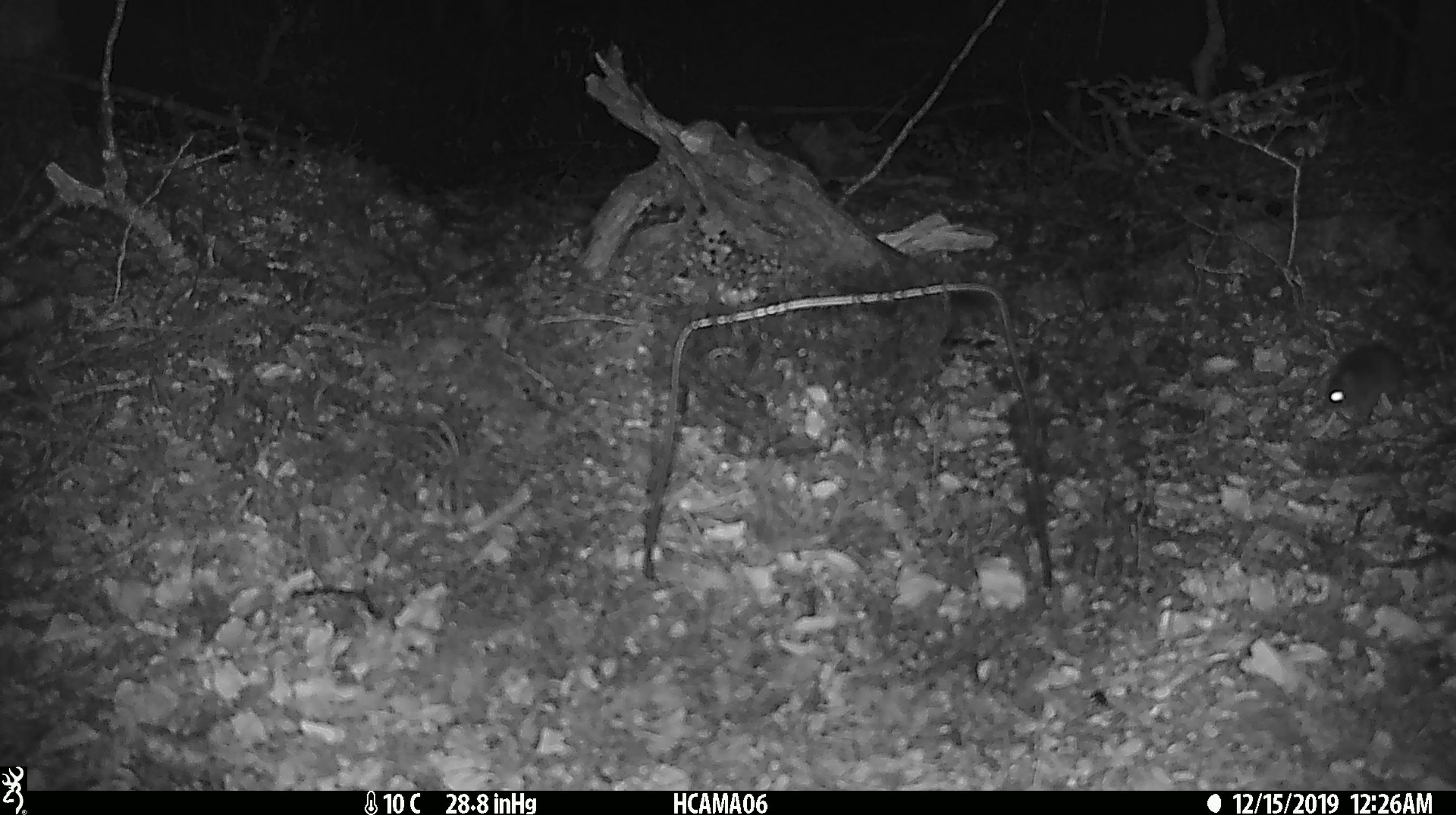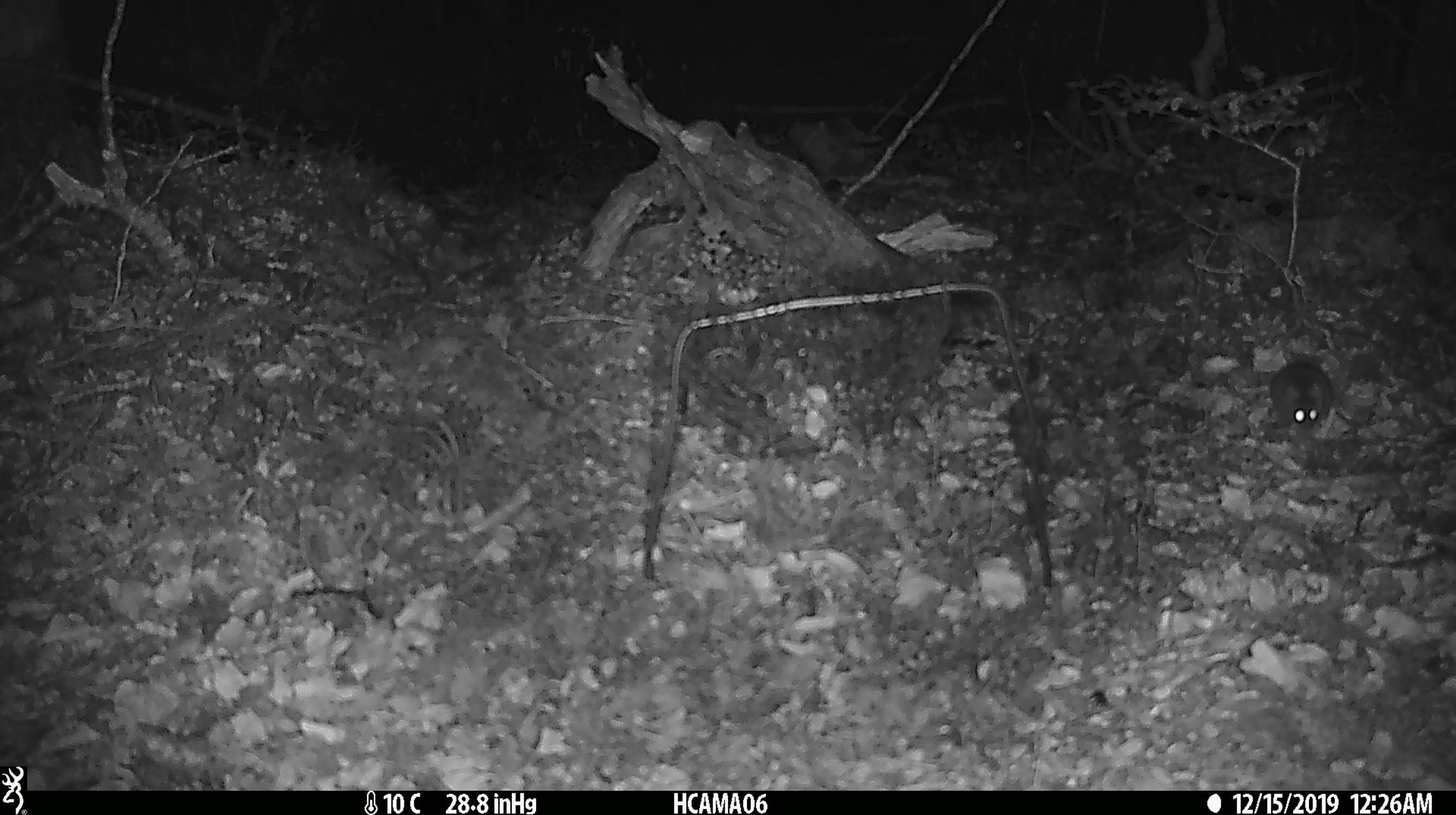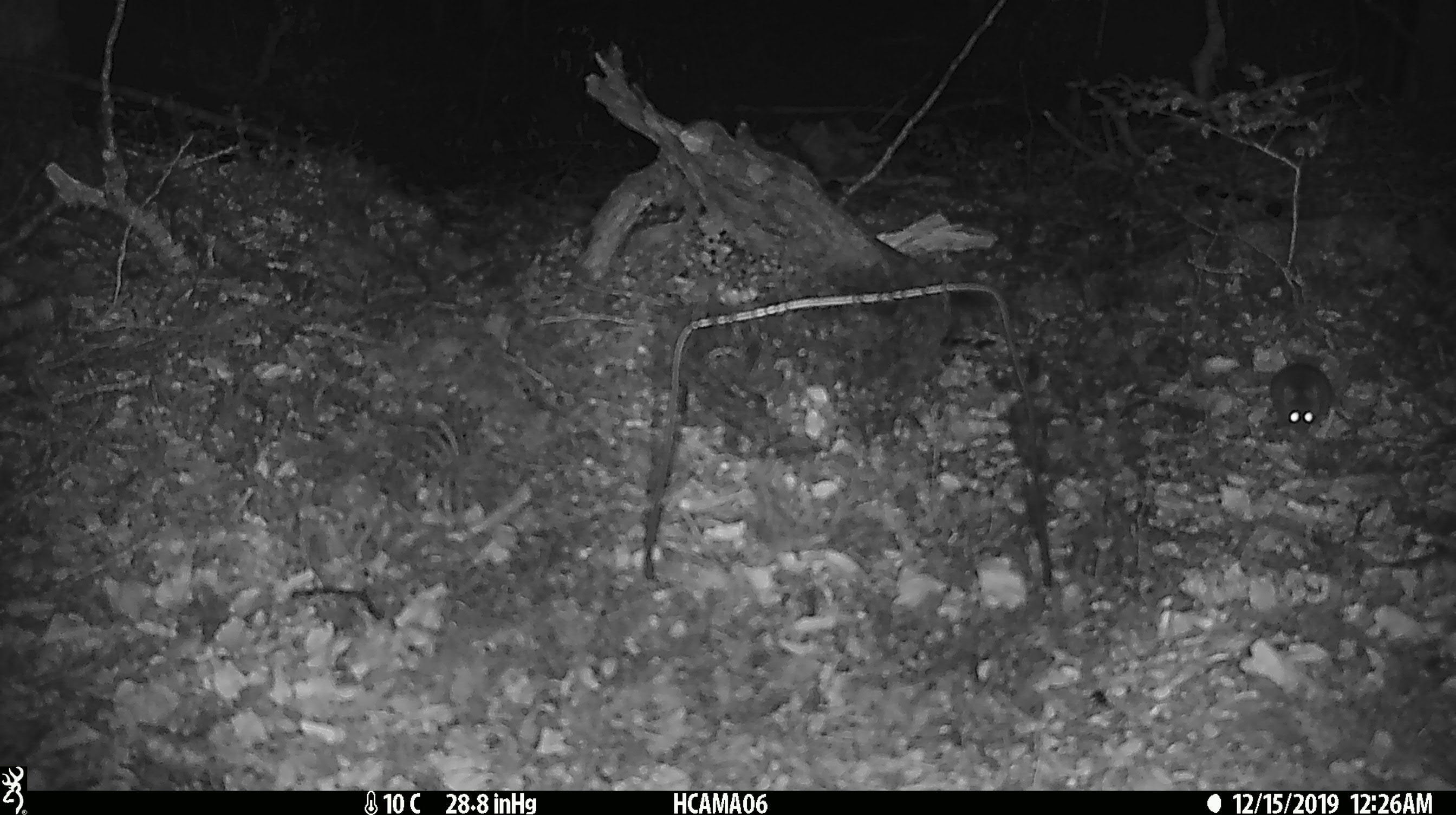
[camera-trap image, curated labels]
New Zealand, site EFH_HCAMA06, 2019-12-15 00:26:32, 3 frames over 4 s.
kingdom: Animalia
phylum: Chordata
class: Mammalia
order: Rodentia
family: Muridae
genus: Mus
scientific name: Mus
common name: mouse